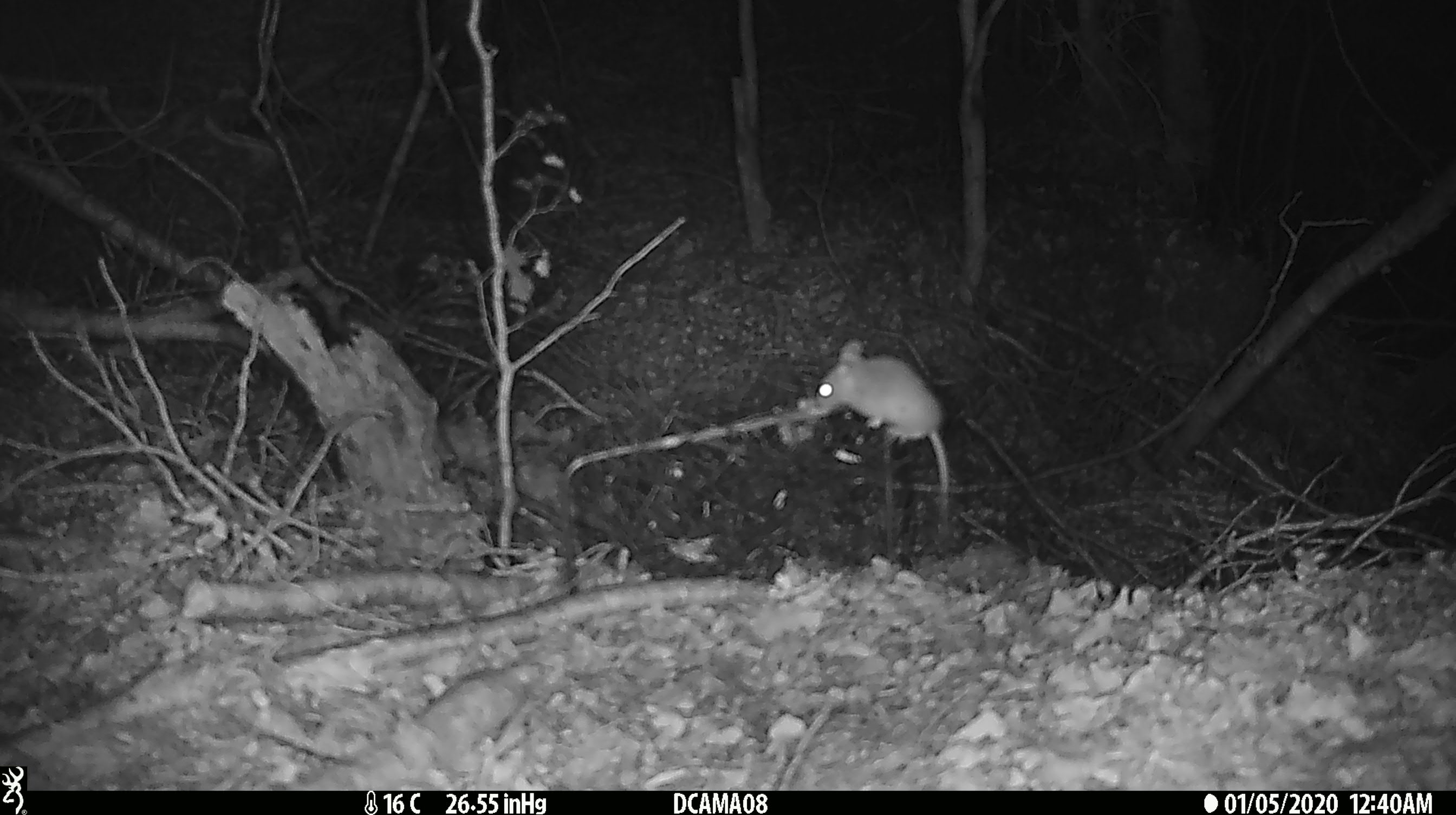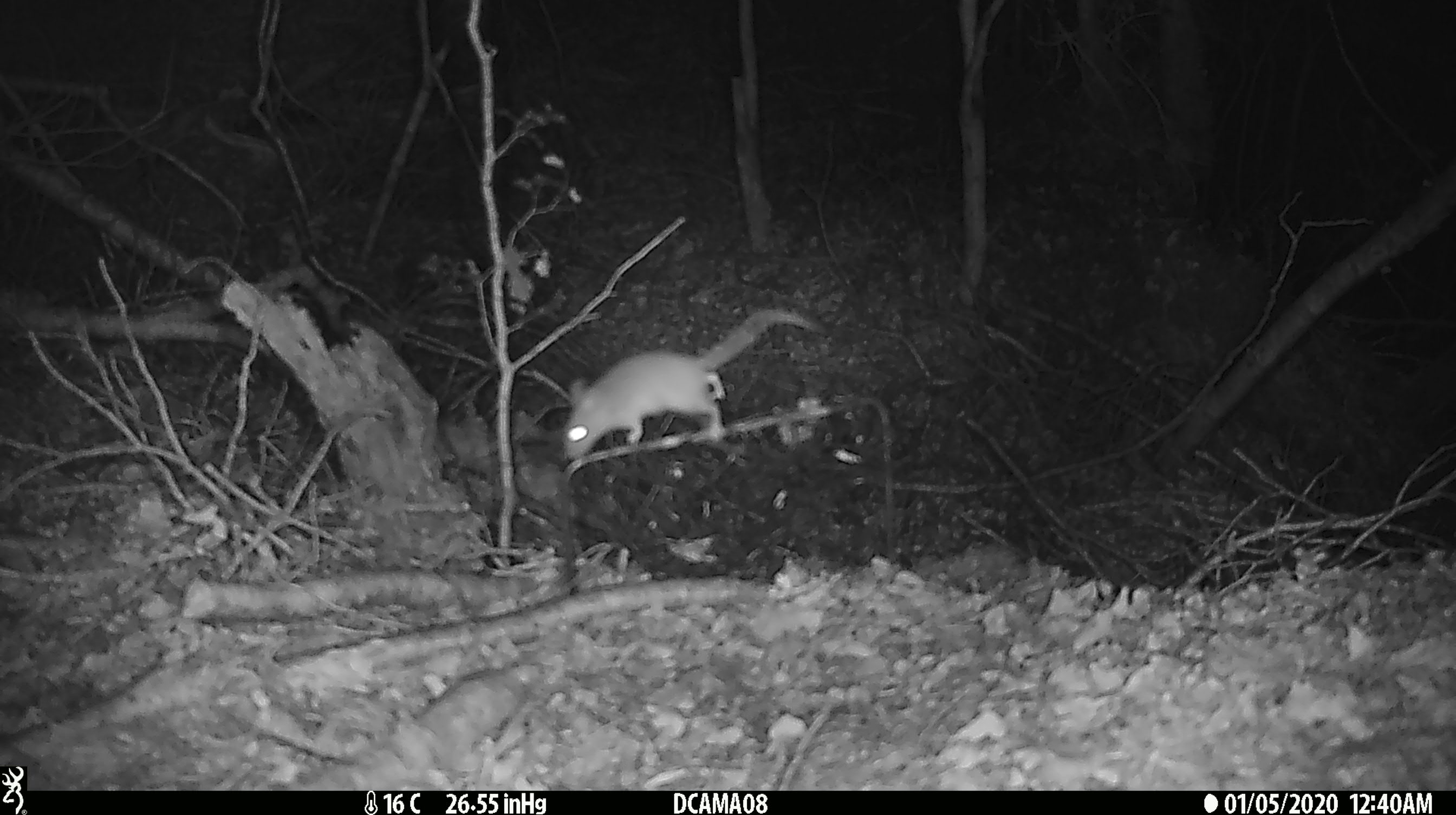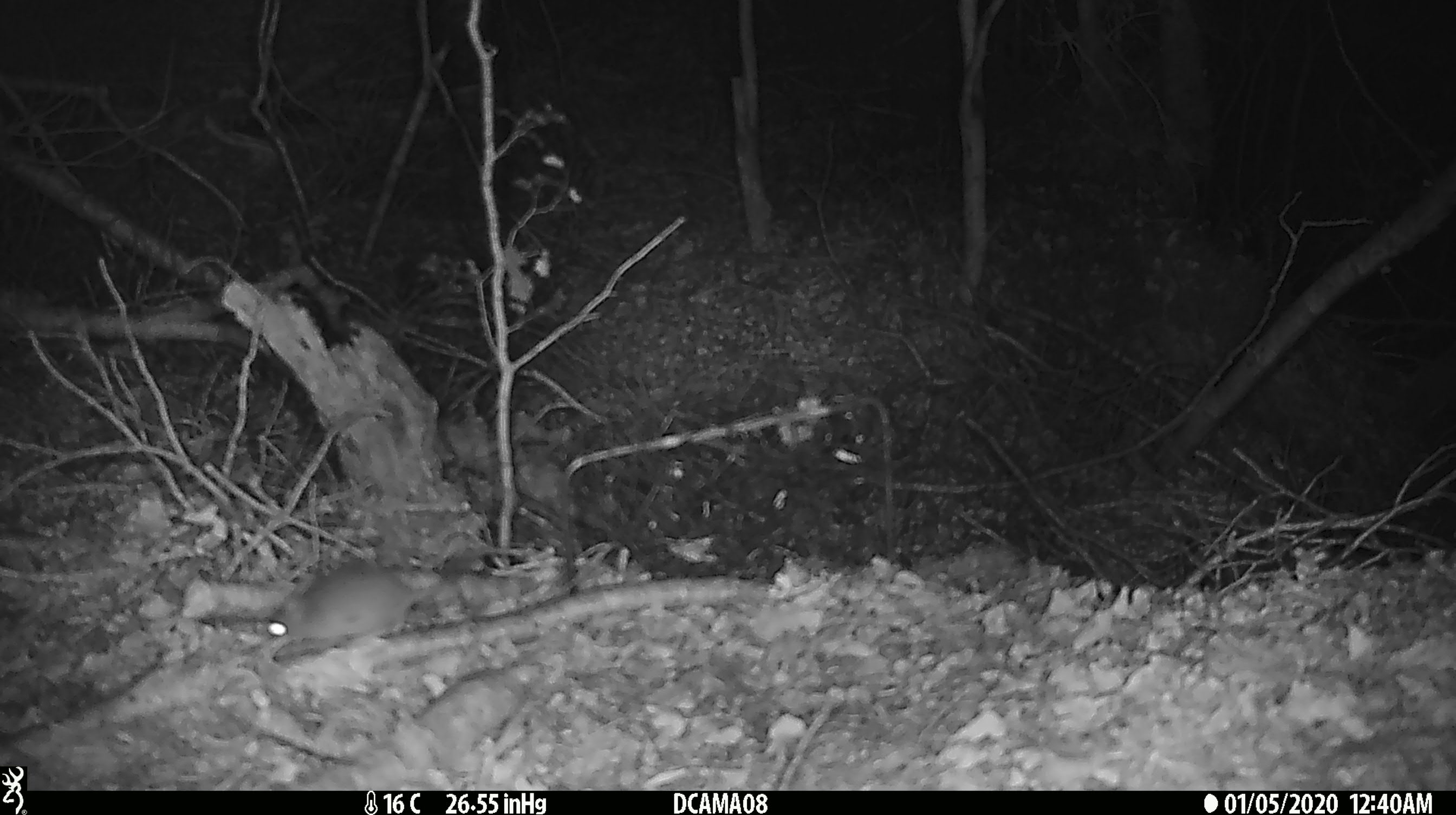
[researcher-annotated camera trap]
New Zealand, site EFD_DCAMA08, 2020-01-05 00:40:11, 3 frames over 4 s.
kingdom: Animalia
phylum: Chordata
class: Mammalia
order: Rodentia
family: Muridae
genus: Mus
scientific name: Mus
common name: mouse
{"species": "mouse (Mus)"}